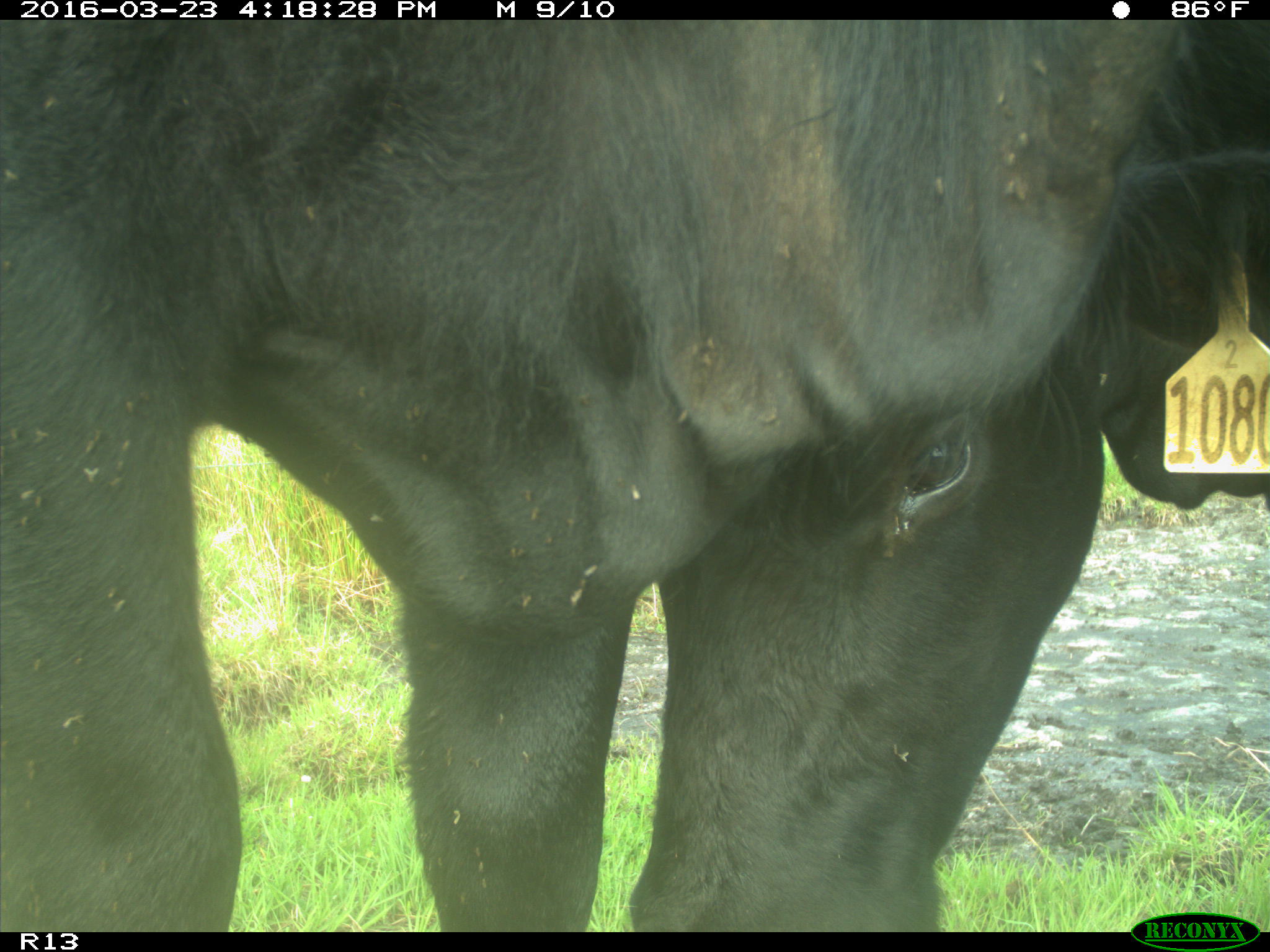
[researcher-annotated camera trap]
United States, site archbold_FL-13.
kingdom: Animalia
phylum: Chordata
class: Mammalia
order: Artiodactyla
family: Bovidae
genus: Bos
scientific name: Bos taurus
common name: domestic cow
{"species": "Bos taurus (domestic cow)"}